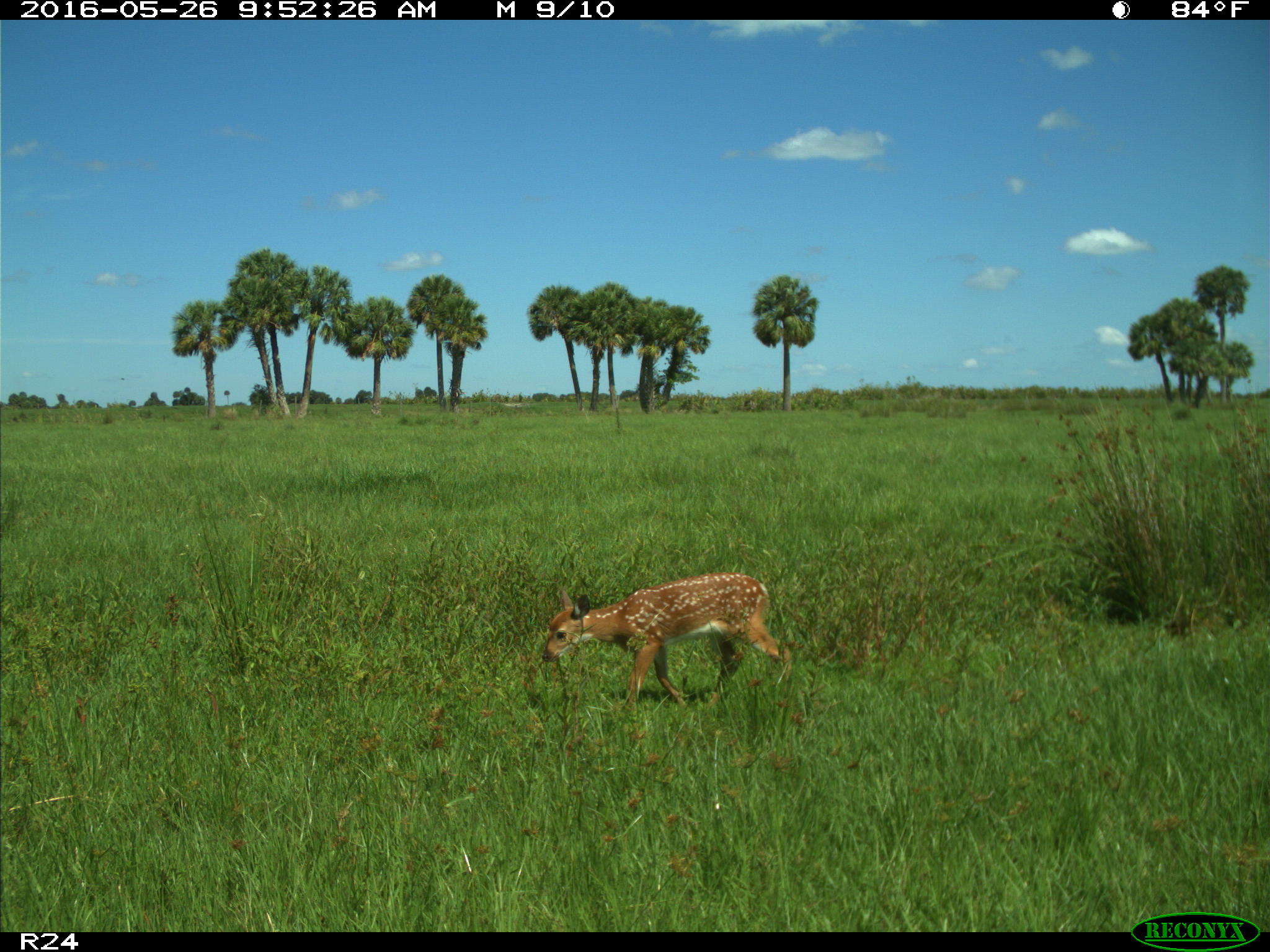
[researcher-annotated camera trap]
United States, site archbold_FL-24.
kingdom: Animalia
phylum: Chordata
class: Mammalia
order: Artiodactyla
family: Cervidae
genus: Odocoileus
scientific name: Odocoileus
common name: deer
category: unidentified deer